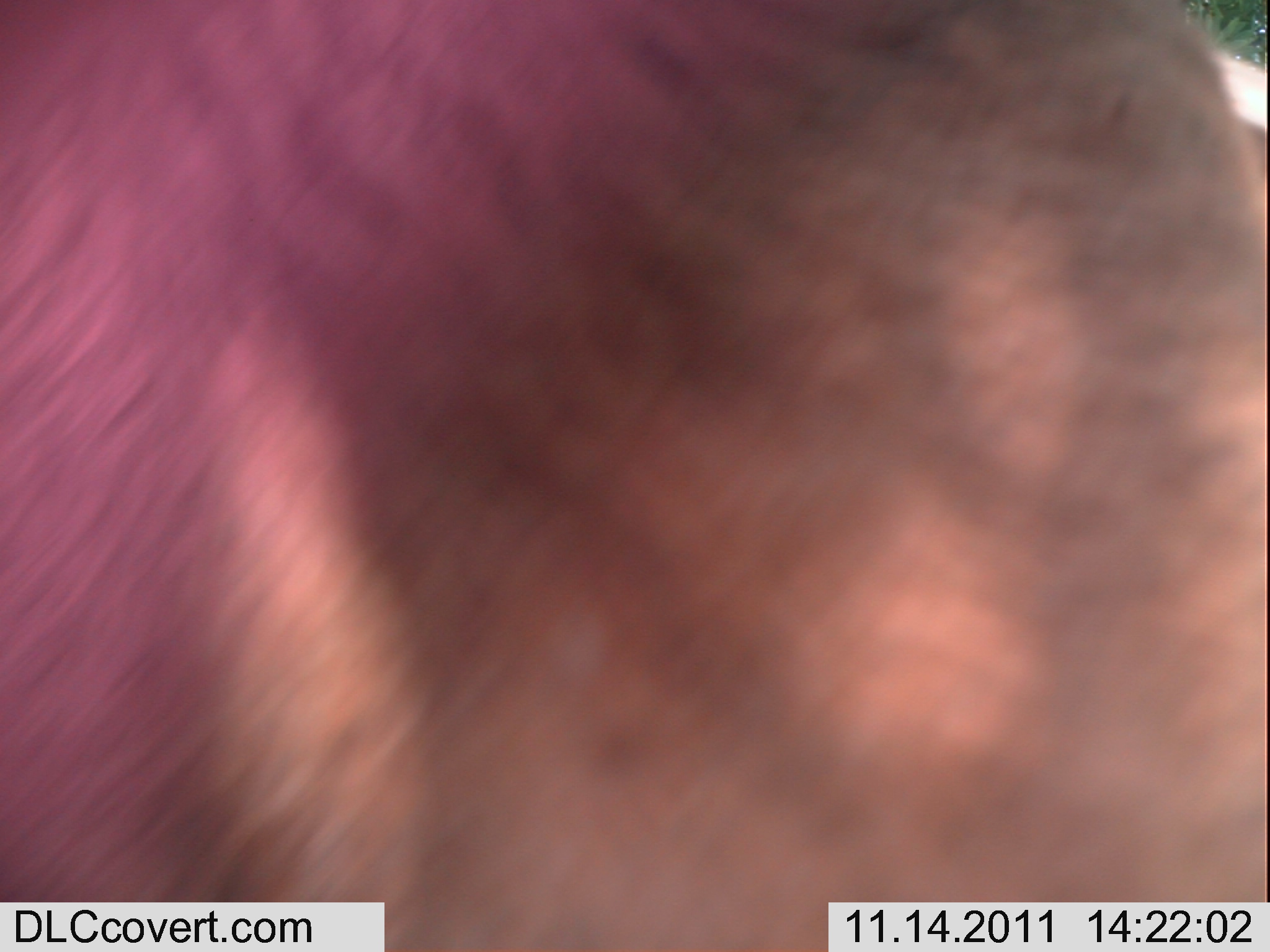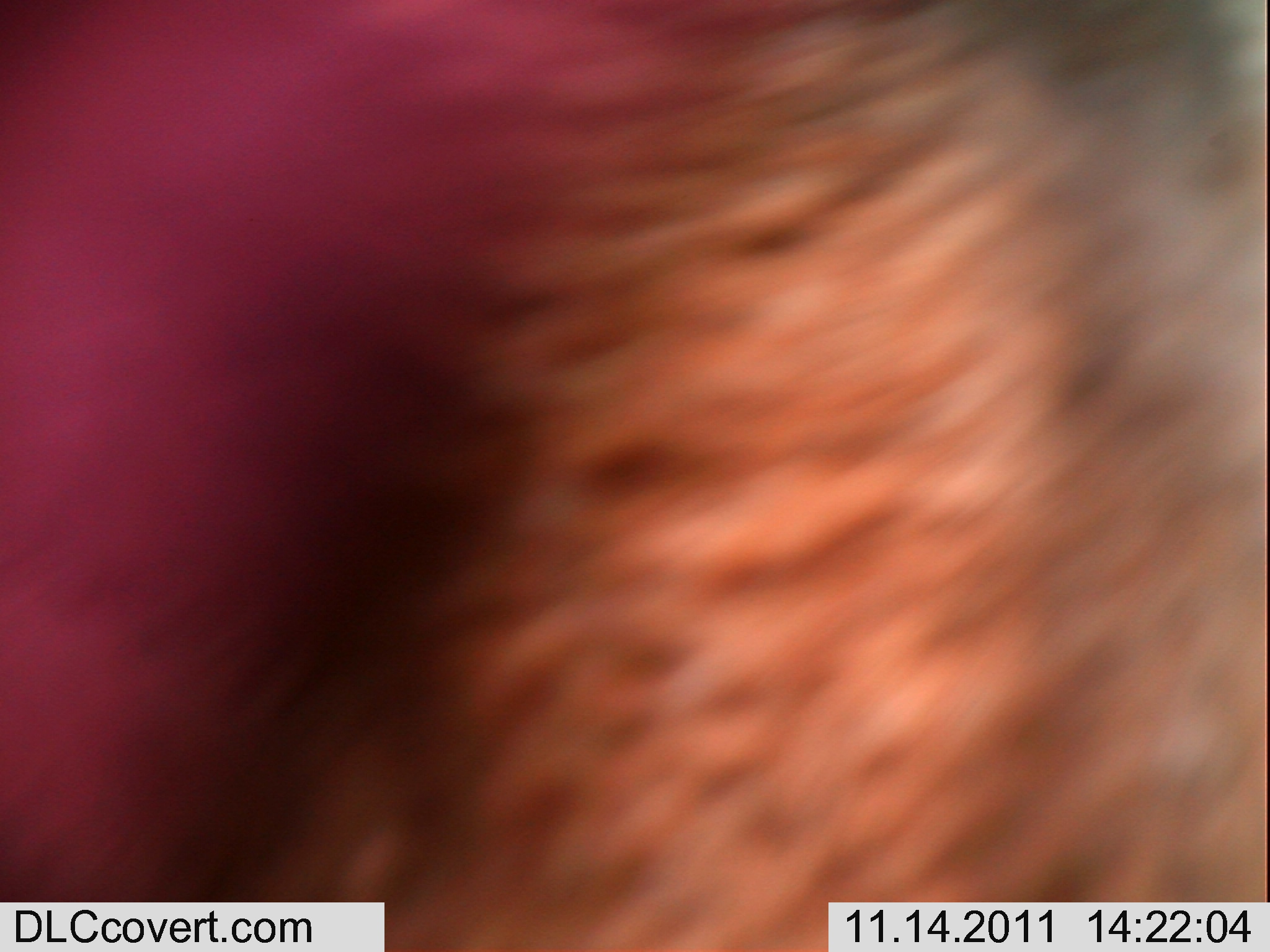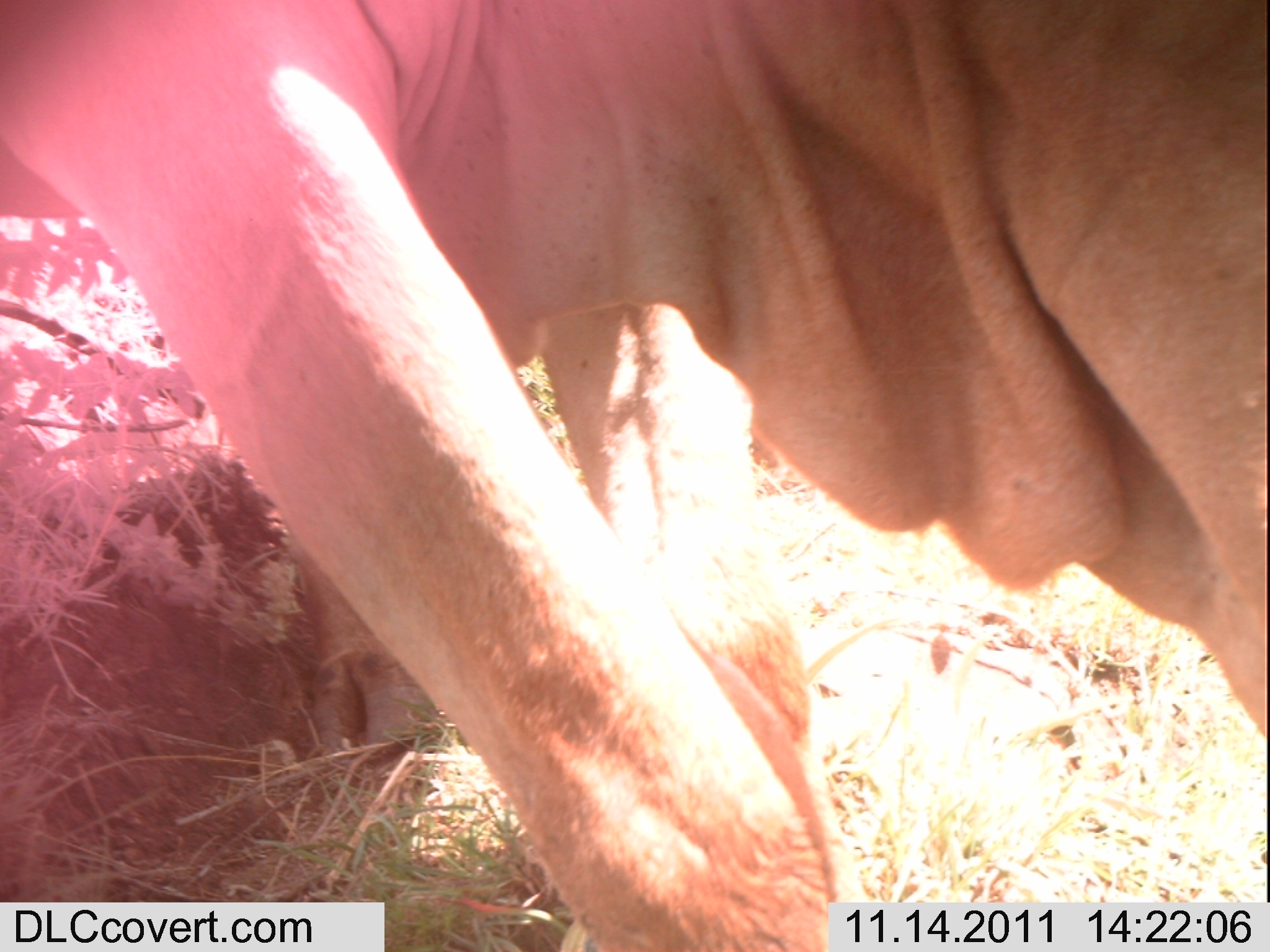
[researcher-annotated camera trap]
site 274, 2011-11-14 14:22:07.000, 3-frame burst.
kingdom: Animalia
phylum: Chordata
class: Mammalia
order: Artiodactyla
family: Bovidae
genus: Bos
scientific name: Bos taurus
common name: domestic cattle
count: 1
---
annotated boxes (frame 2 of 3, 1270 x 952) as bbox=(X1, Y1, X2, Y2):
bos taurus: bbox=(0, 0, 1270, 952)